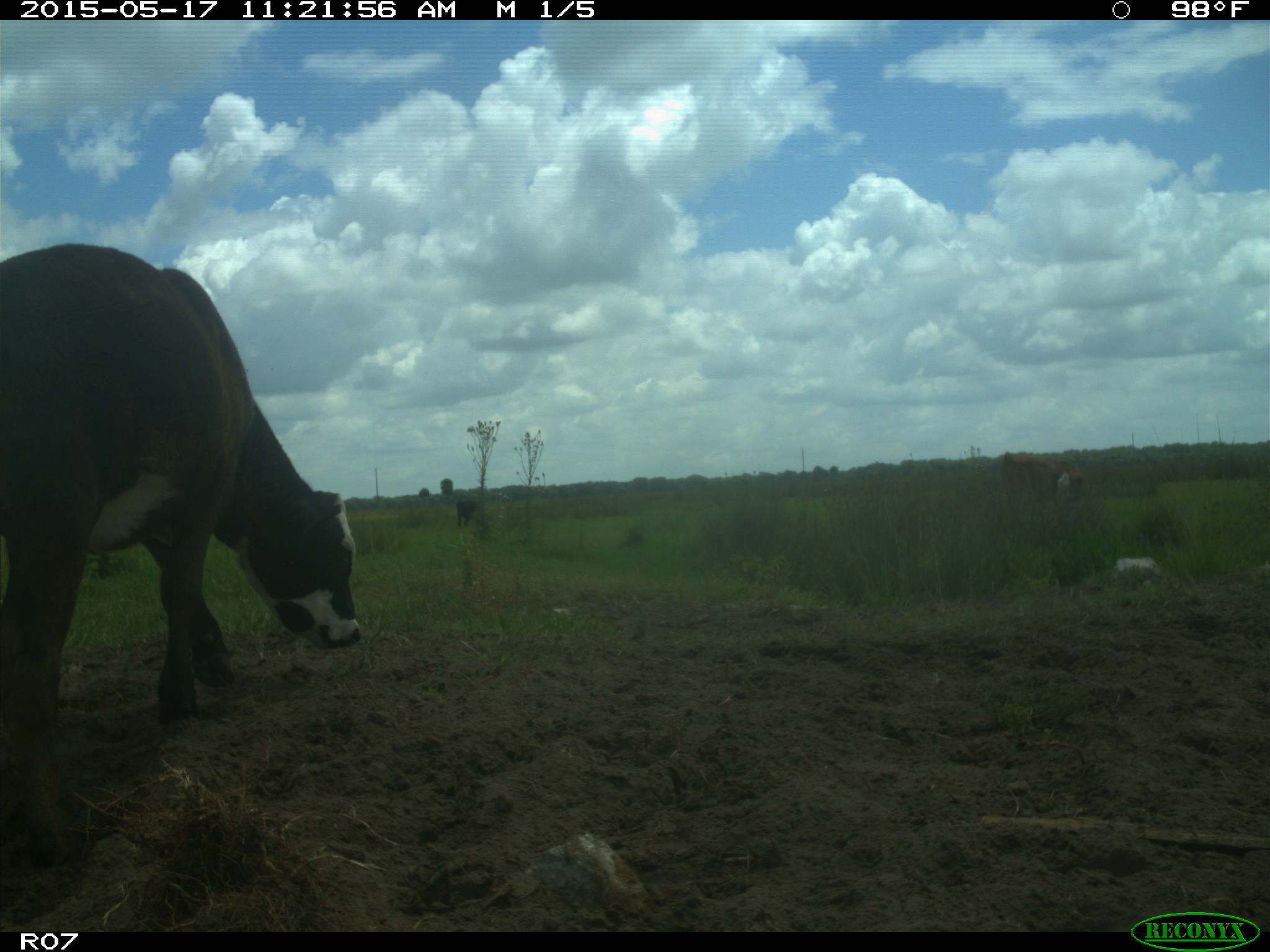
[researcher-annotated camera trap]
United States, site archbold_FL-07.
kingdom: Animalia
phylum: Chordata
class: Mammalia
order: Artiodactyla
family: Bovidae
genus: Bos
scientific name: Bos taurus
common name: domestic cow